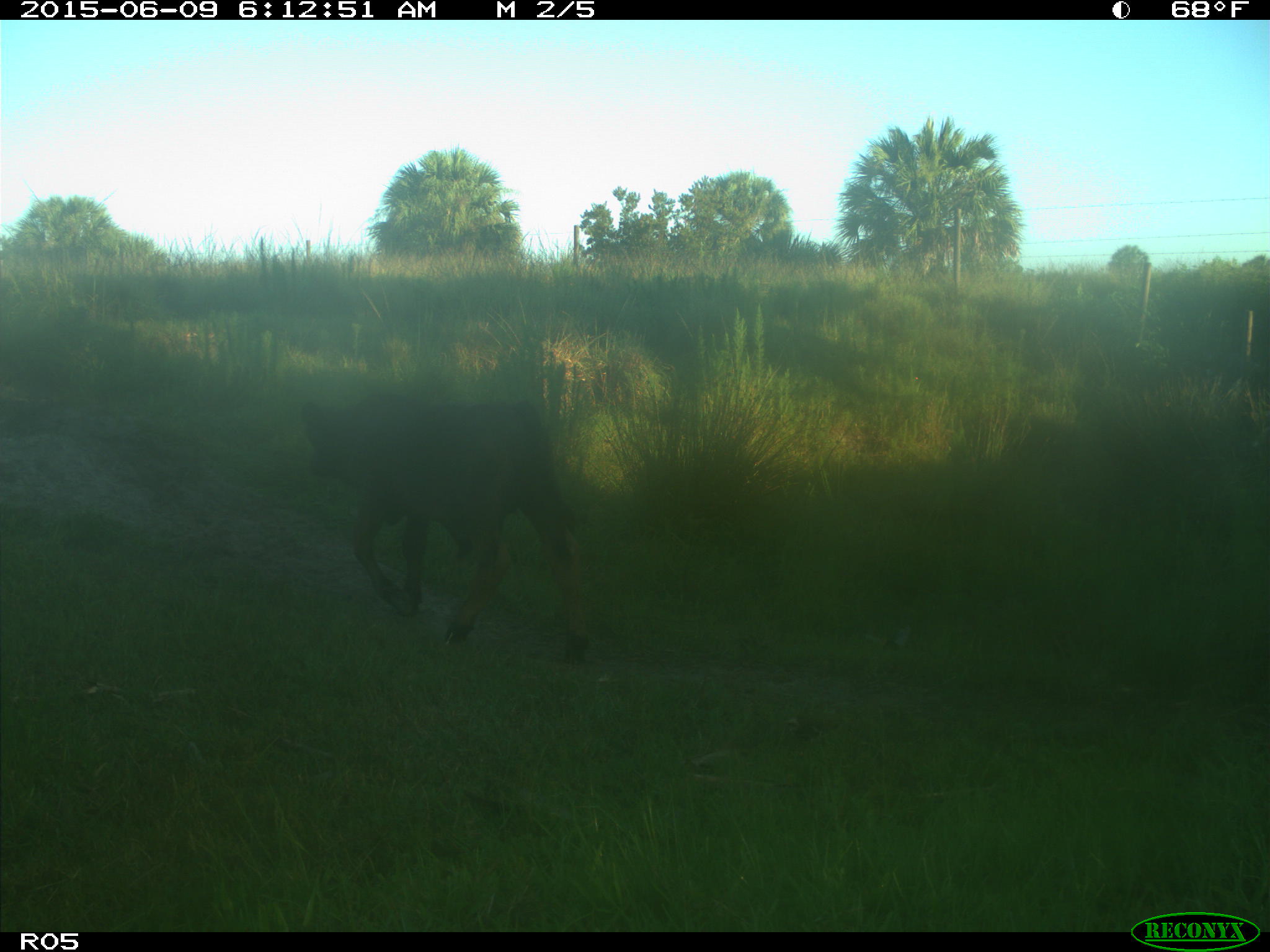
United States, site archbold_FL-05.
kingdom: Animalia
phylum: Chordata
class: Mammalia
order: Artiodactyla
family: Bovidae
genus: Bos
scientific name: Bos taurus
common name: domestic cow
Bos taurus (domestic cow).